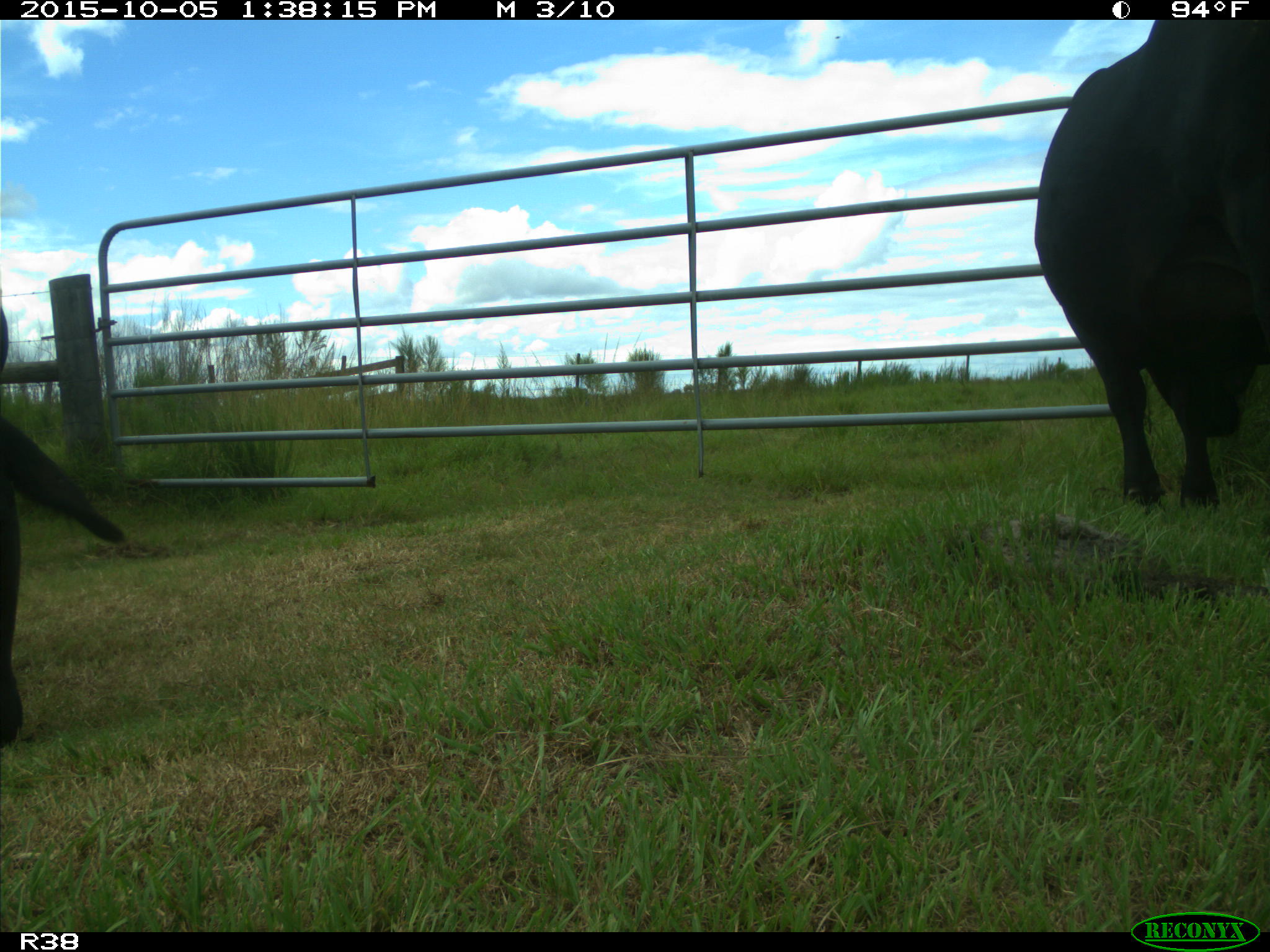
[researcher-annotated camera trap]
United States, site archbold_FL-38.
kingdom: Animalia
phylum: Chordata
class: Mammalia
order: Artiodactyla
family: Bovidae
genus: Bos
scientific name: Bos taurus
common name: domestic cow